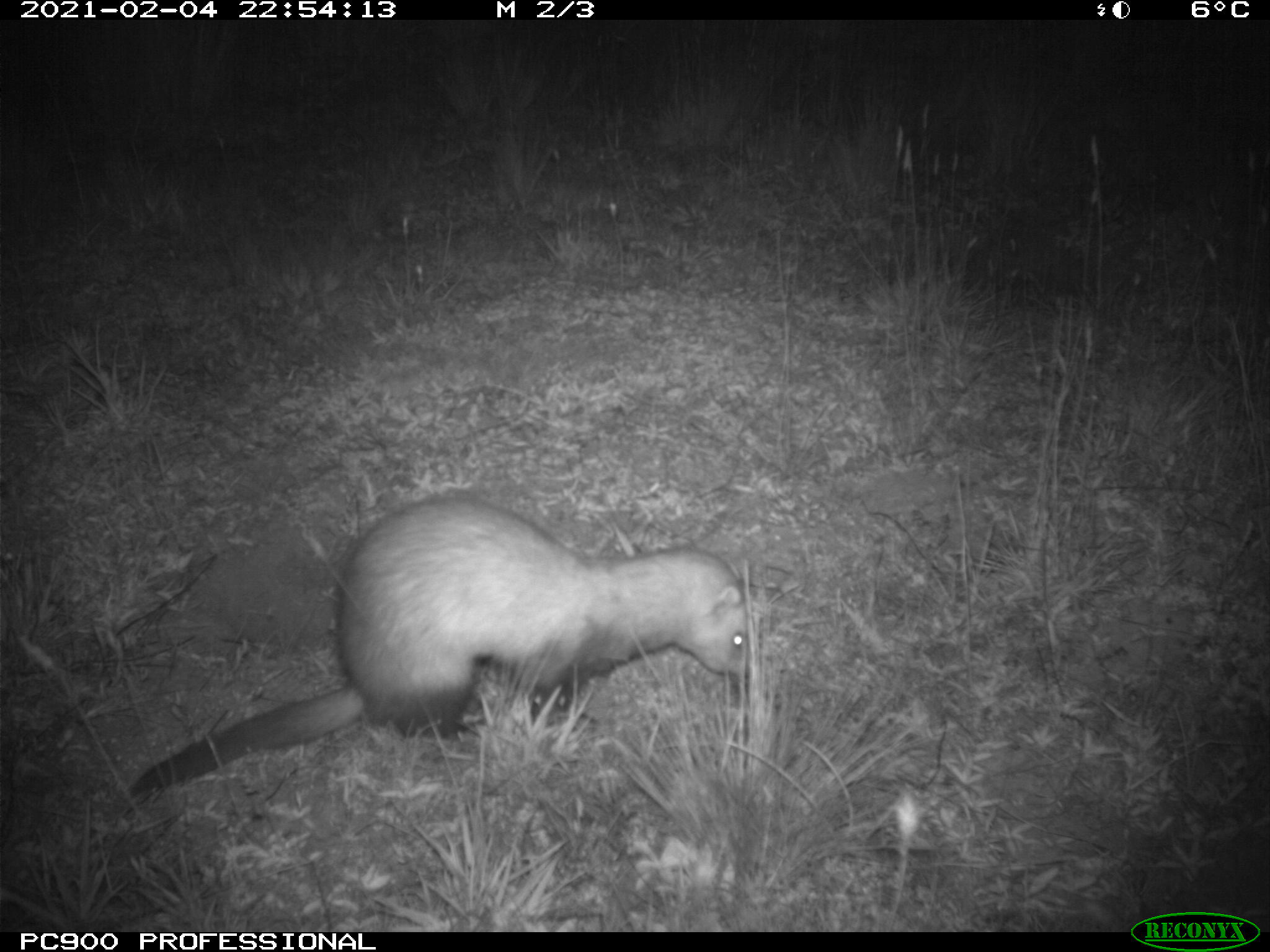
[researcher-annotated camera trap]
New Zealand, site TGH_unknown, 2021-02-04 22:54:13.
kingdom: Animalia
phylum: Chordata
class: Mammalia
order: Carnivora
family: Mustelidae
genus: Mustela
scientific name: Mustela furo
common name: ferret